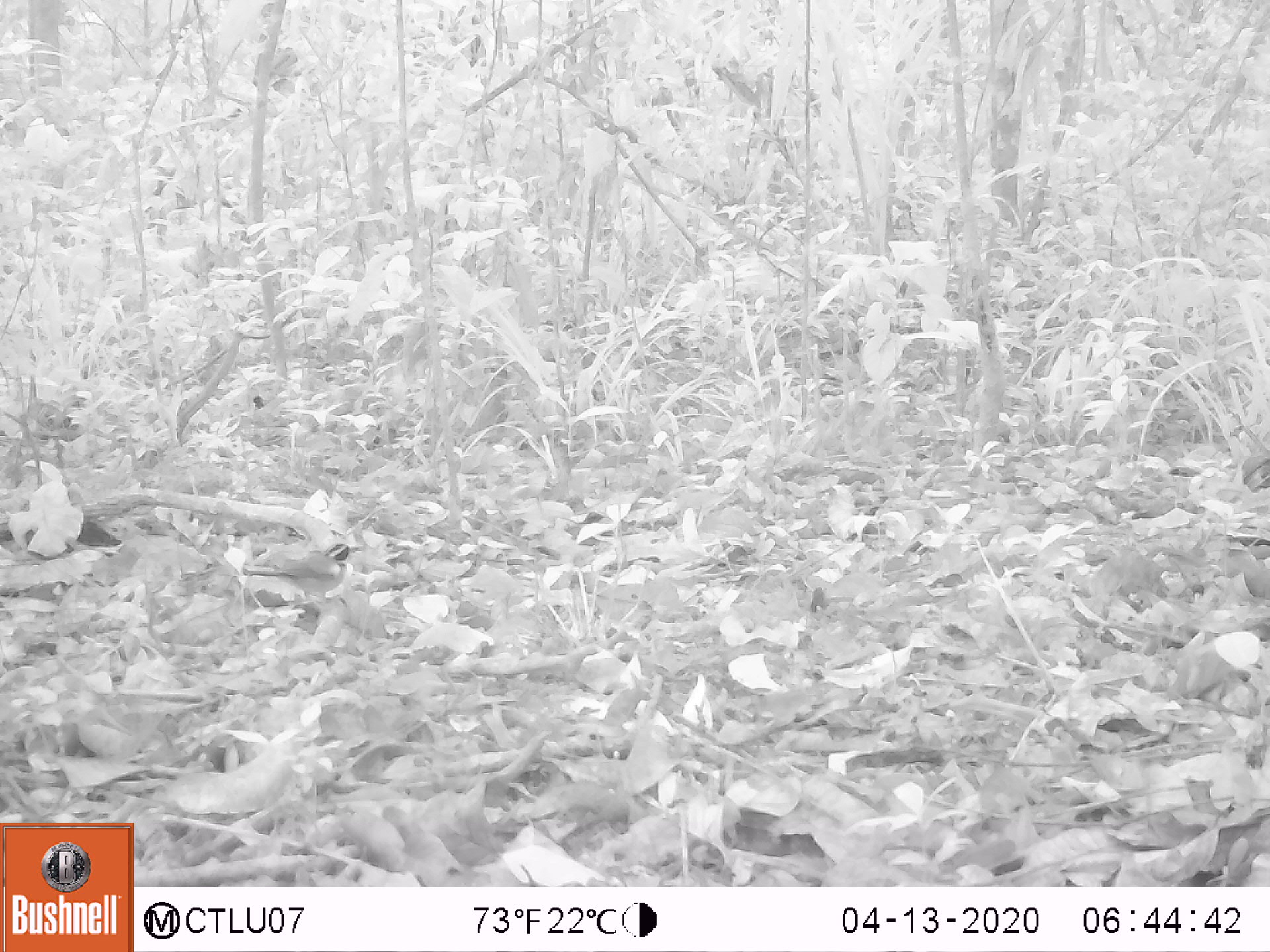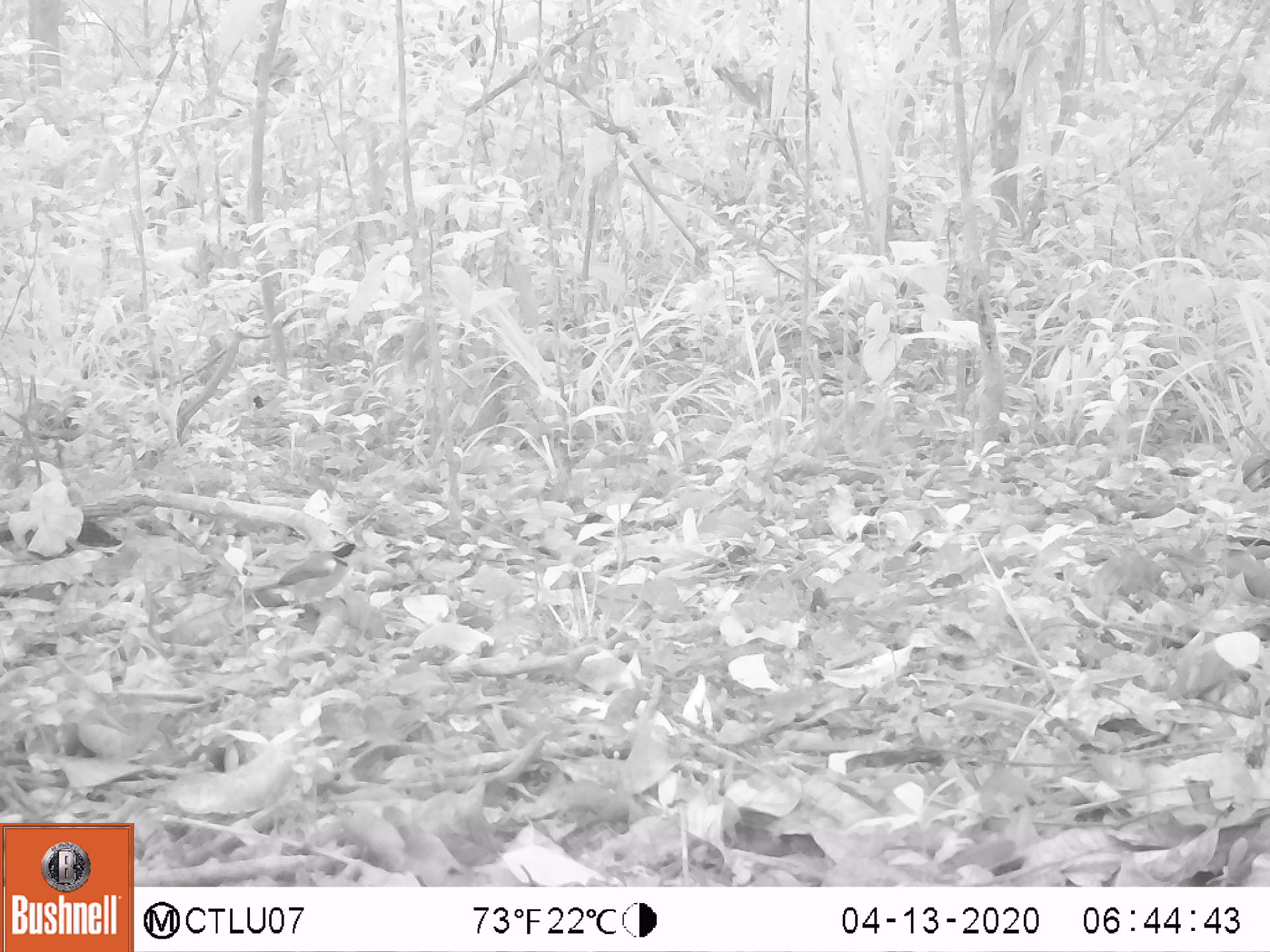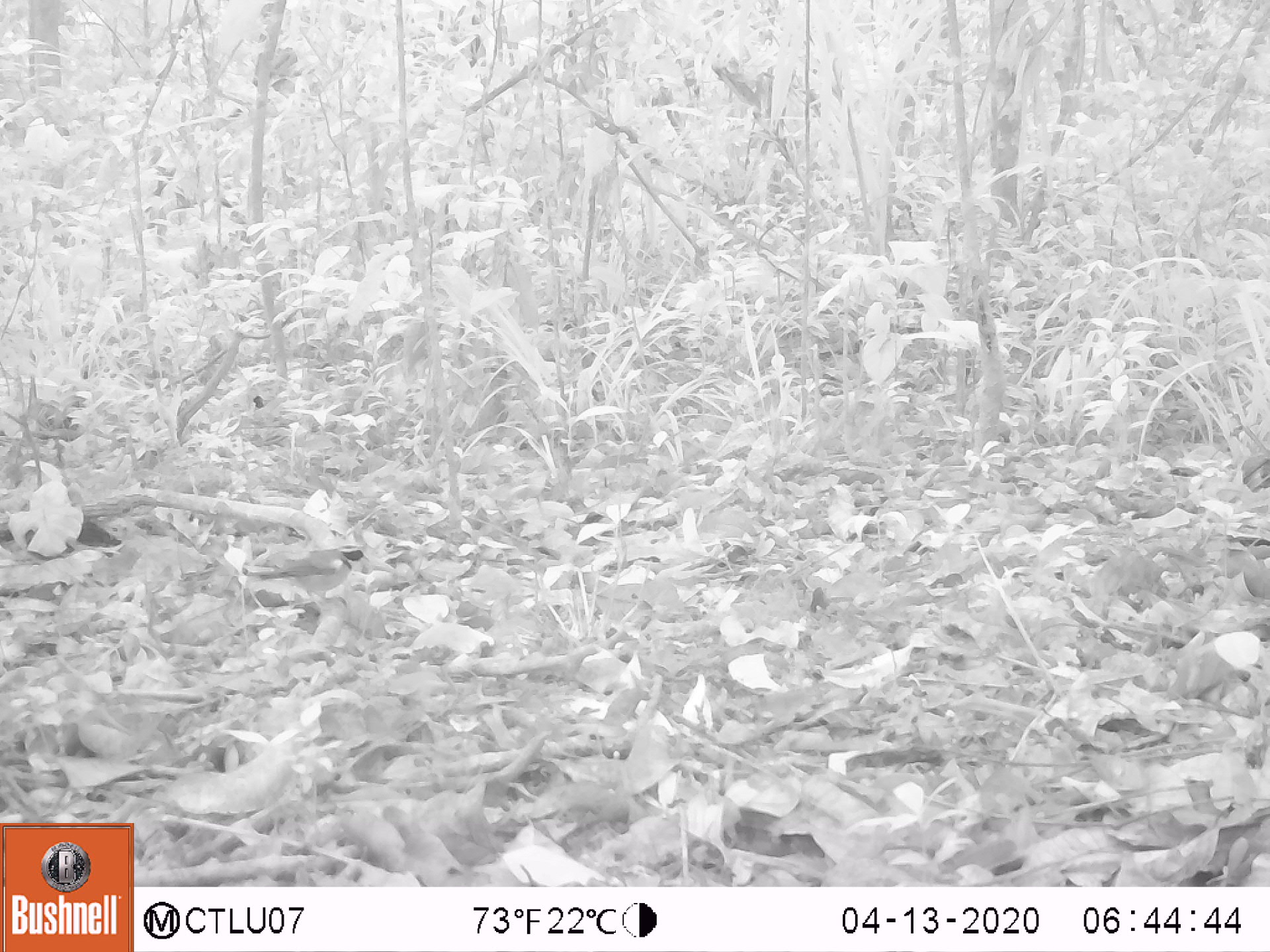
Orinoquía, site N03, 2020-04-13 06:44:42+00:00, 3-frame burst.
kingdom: Animalia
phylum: Chordata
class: Aves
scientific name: Aves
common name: bird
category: unknown bird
Unknown bird (bird) (Aves).